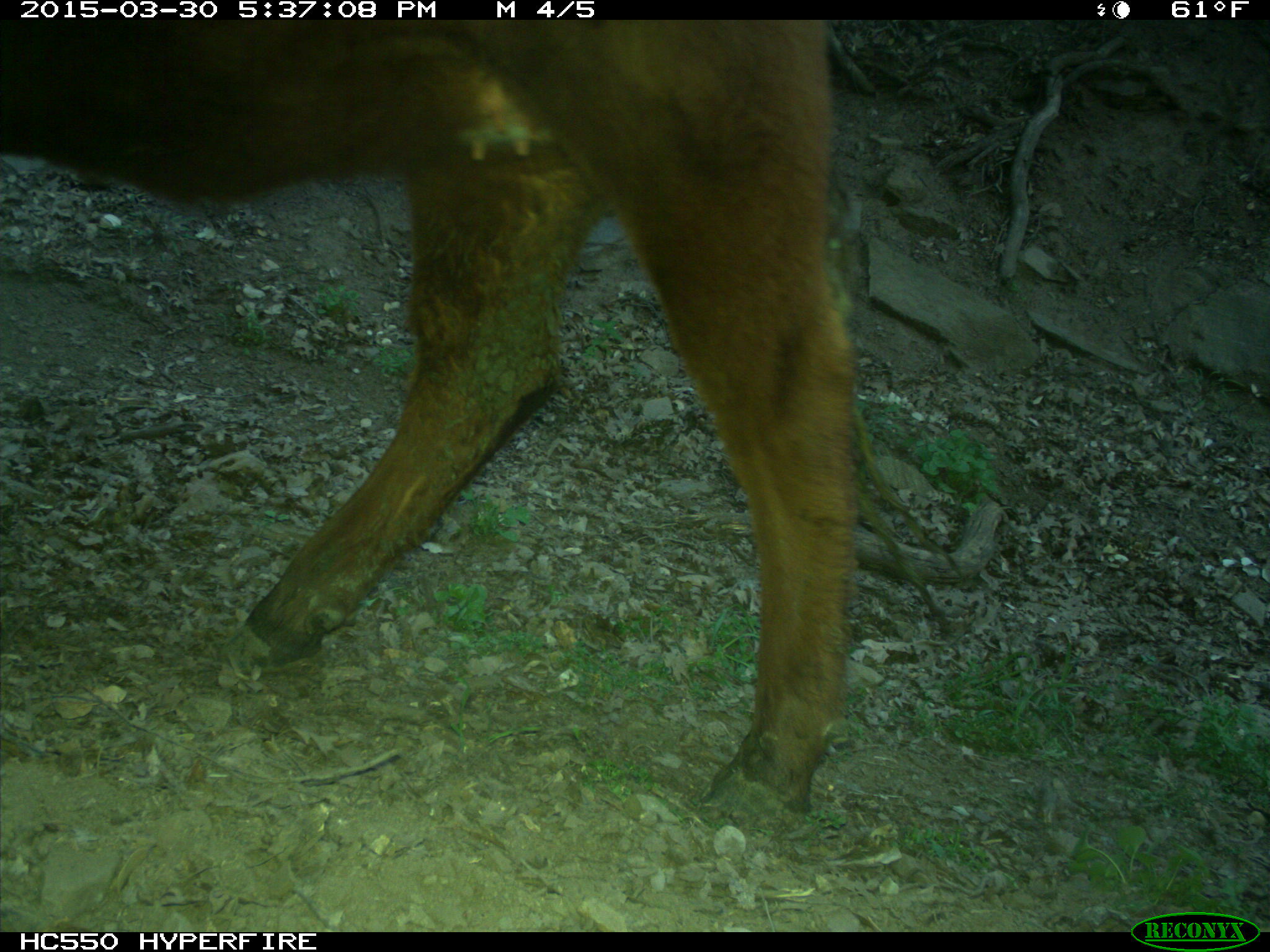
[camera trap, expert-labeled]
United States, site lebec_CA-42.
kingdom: Animalia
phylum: Chordata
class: Mammalia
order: Artiodactyla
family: Bovidae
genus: Bos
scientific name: Bos taurus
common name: domestic cow